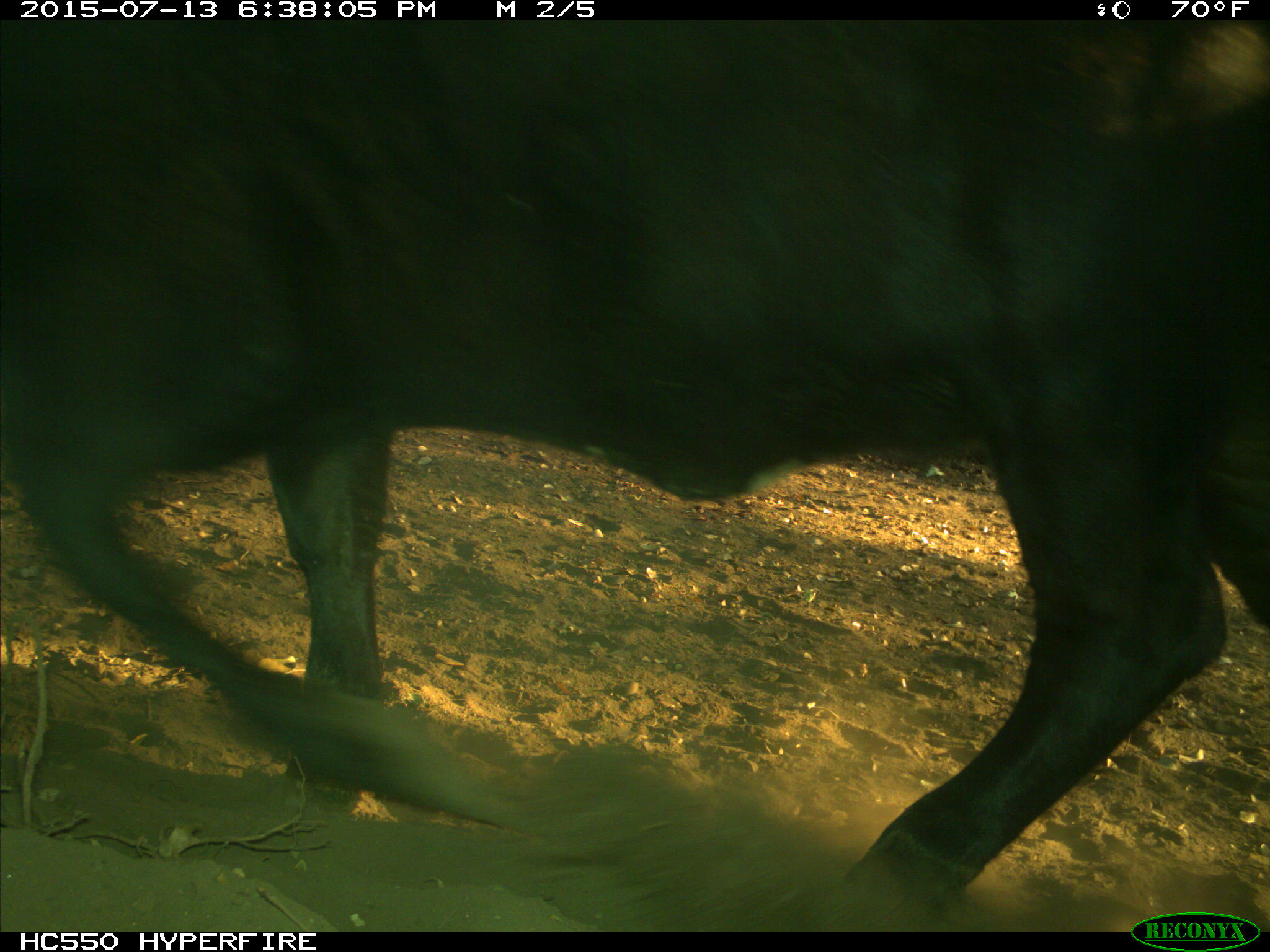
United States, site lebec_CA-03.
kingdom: Animalia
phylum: Chordata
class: Mammalia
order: Artiodactyla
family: Bovidae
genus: Bos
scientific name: Bos taurus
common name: domestic cow